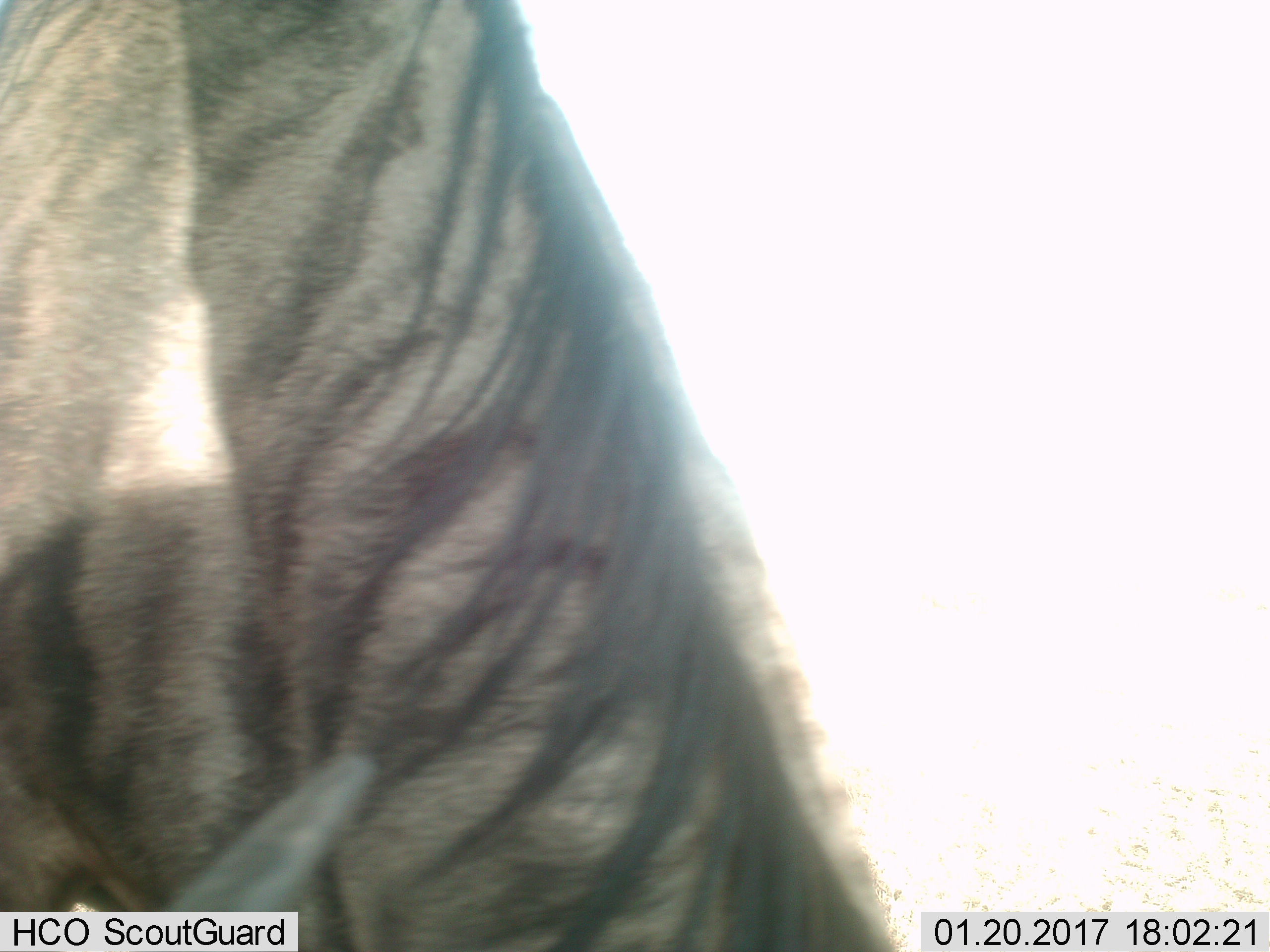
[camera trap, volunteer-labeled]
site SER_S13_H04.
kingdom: Animalia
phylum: Chordata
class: Mammalia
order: Artiodactyla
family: Bovidae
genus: Connochaetes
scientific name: Connochaetes taurinus taurinus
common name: blue wildebeest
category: wildebeestblue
Wildebeestblue (blue wildebeest) (Connochaetes taurinus taurinus), count 1. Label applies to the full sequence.